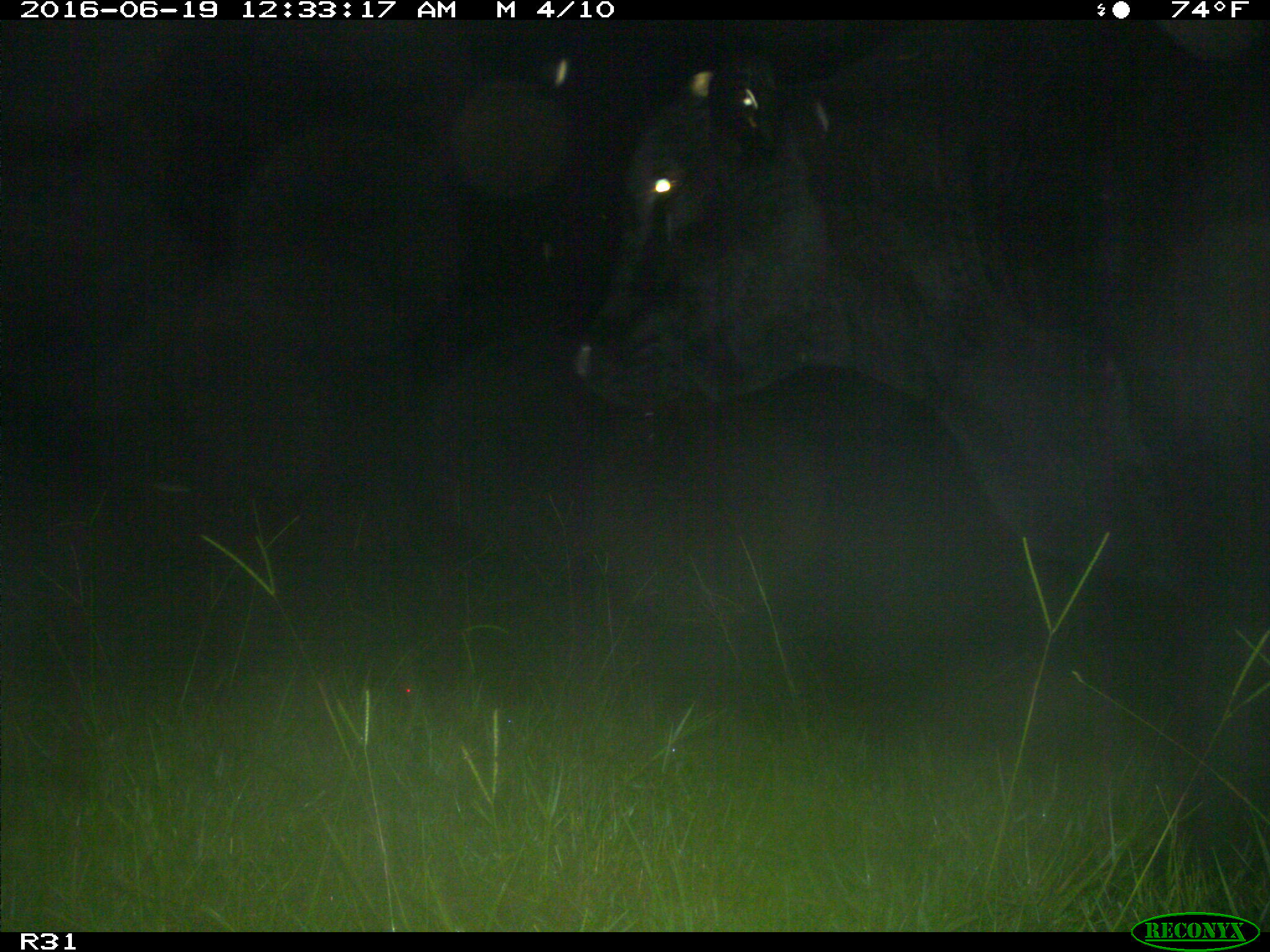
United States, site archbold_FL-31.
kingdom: Animalia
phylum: Chordata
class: Mammalia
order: Artiodactyla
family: Bovidae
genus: Bos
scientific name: Bos taurus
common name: domestic cow